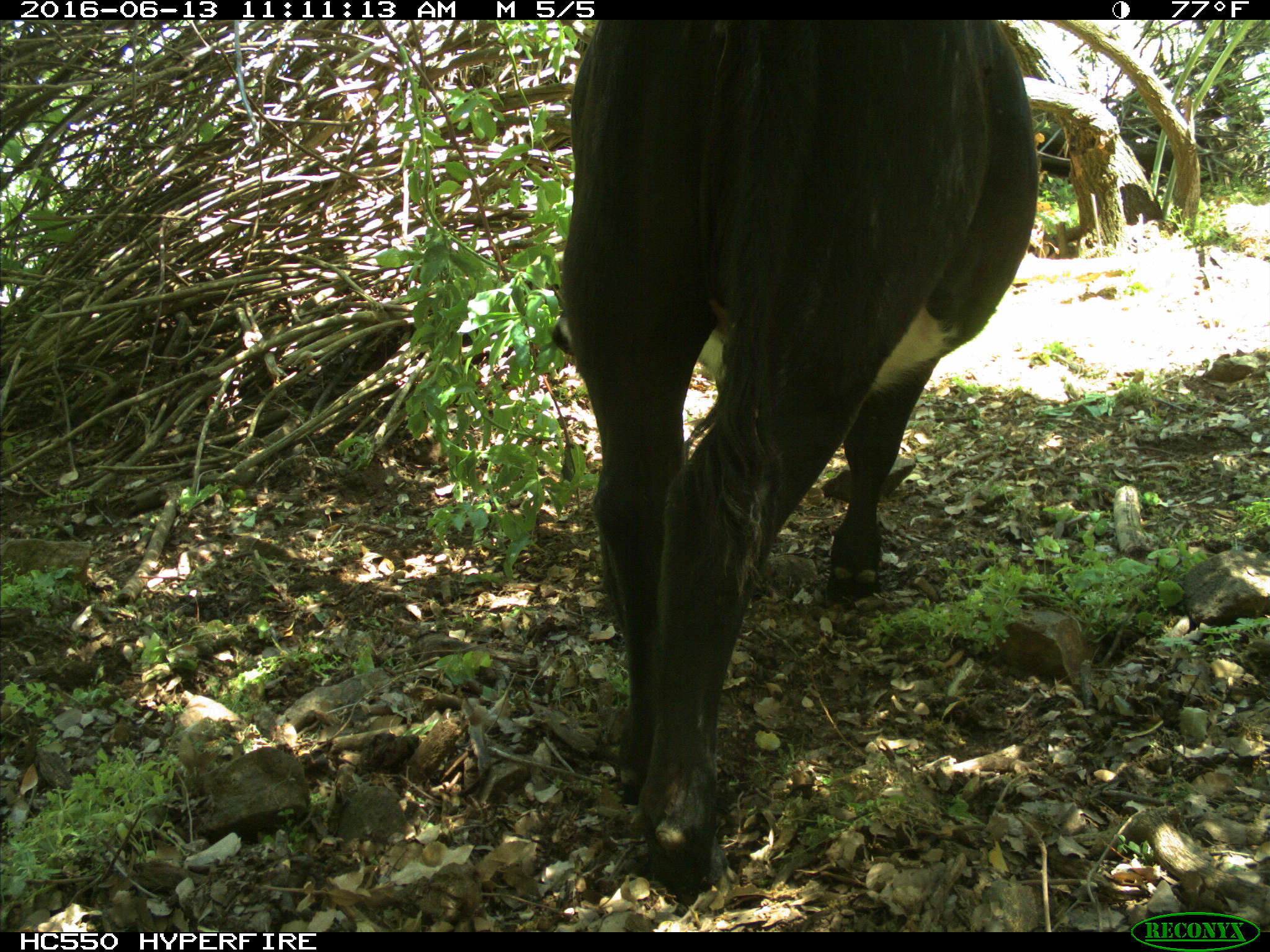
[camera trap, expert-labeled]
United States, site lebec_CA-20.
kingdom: Animalia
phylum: Chordata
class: Mammalia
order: Artiodactyla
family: Bovidae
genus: Bos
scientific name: Bos taurus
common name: domestic cow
Bos taurus (domestic cow).